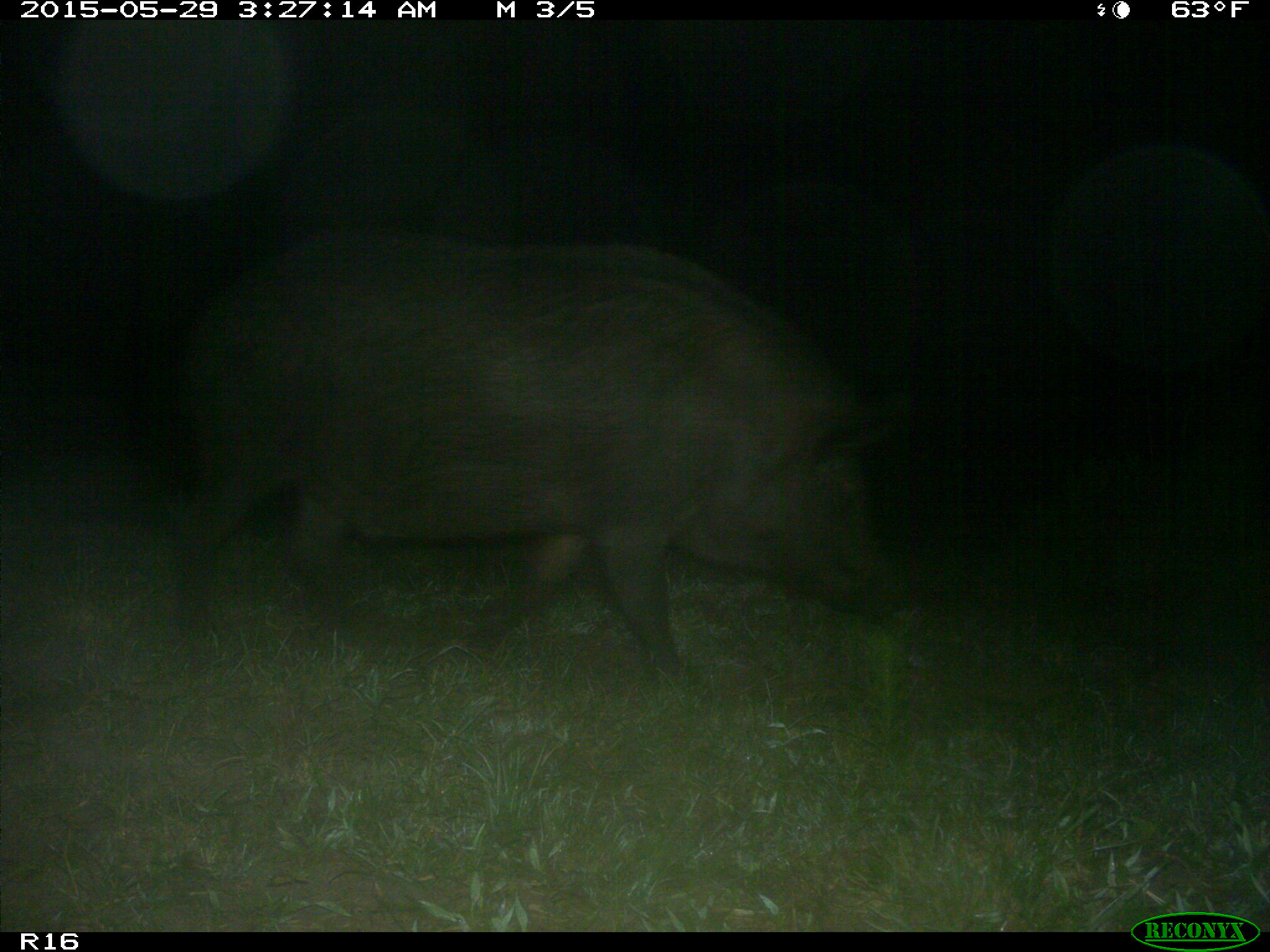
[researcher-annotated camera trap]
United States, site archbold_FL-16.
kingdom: Animalia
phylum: Chordata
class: Mammalia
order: Artiodactyla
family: Suidae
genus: Sus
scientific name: Sus scrofa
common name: wild boar